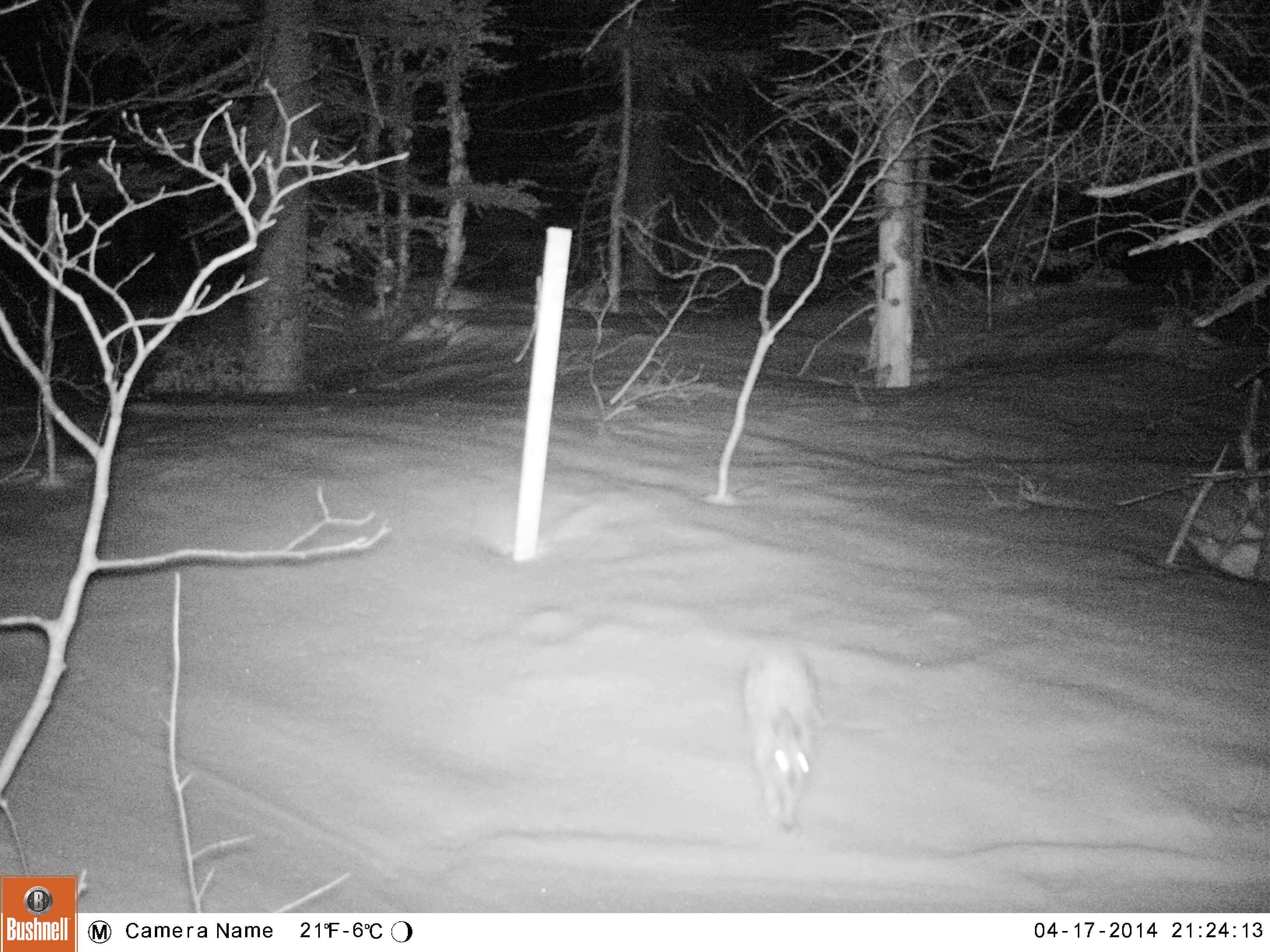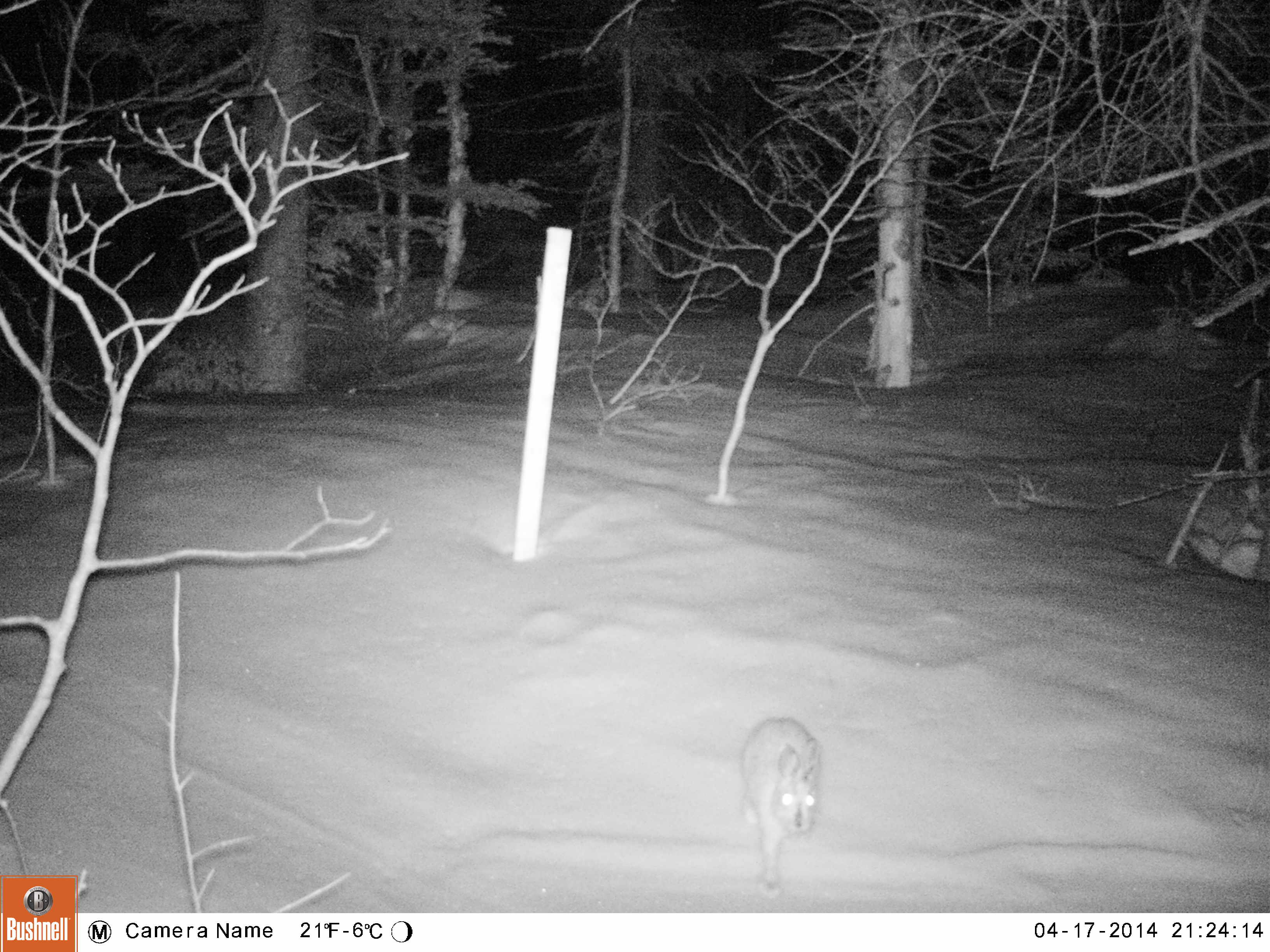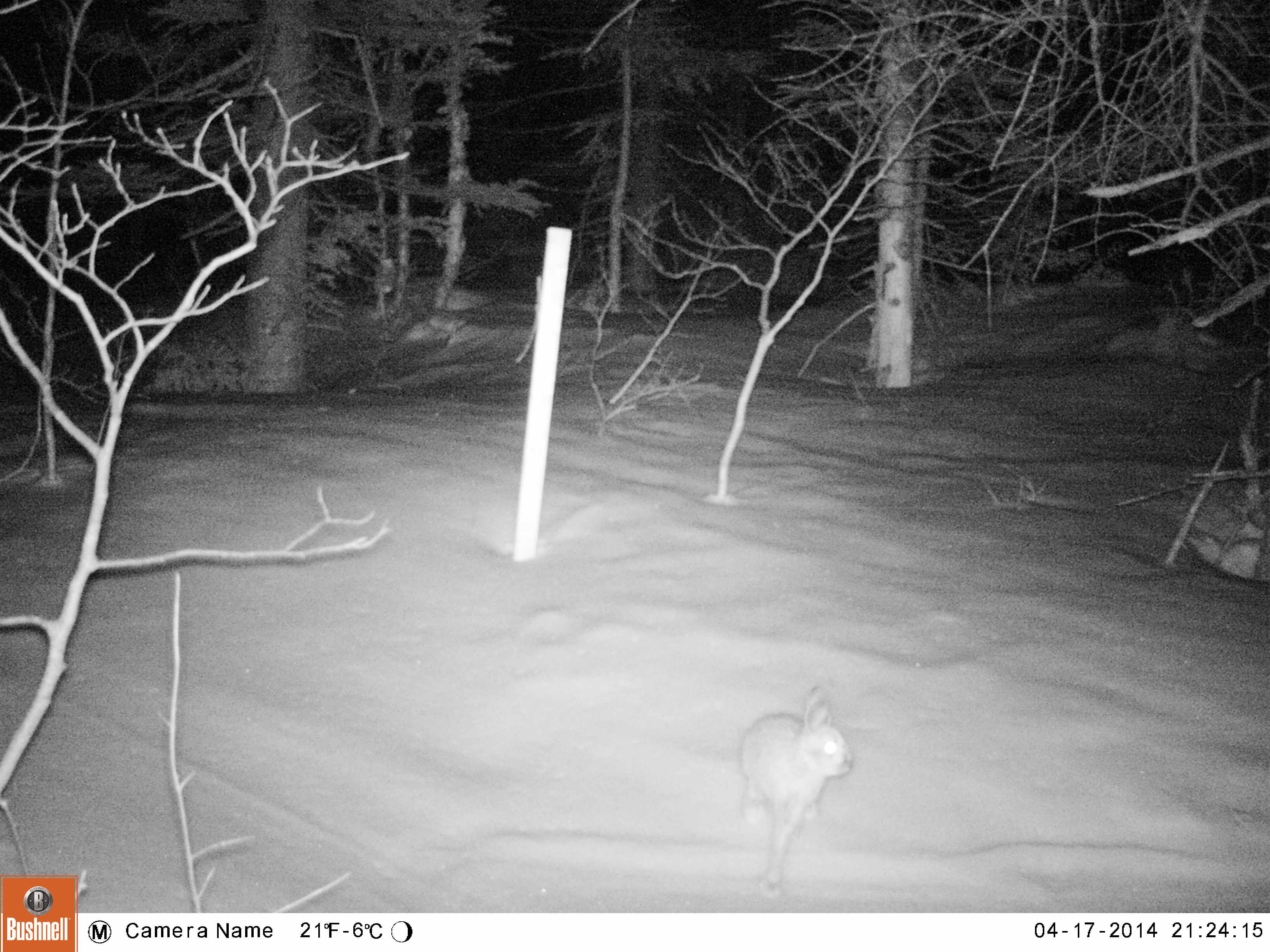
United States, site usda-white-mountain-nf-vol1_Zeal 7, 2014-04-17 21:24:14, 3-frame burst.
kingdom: Animalia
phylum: Chordata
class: Mammalia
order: Lagomorpha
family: Leporidae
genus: Lepus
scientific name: Lepus americanus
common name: snowshoe hare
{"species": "snowshoe hare (Lepus americanus)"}